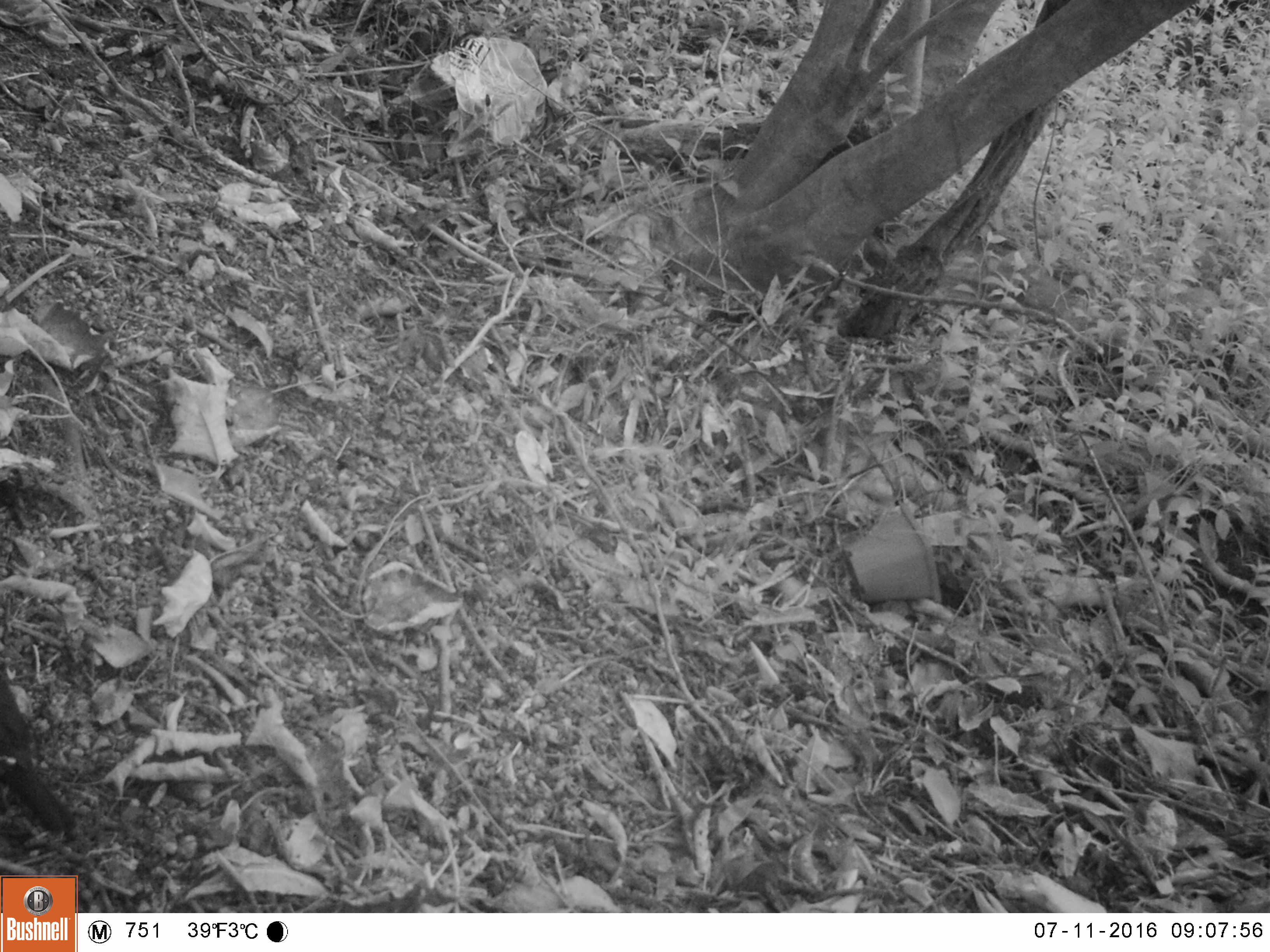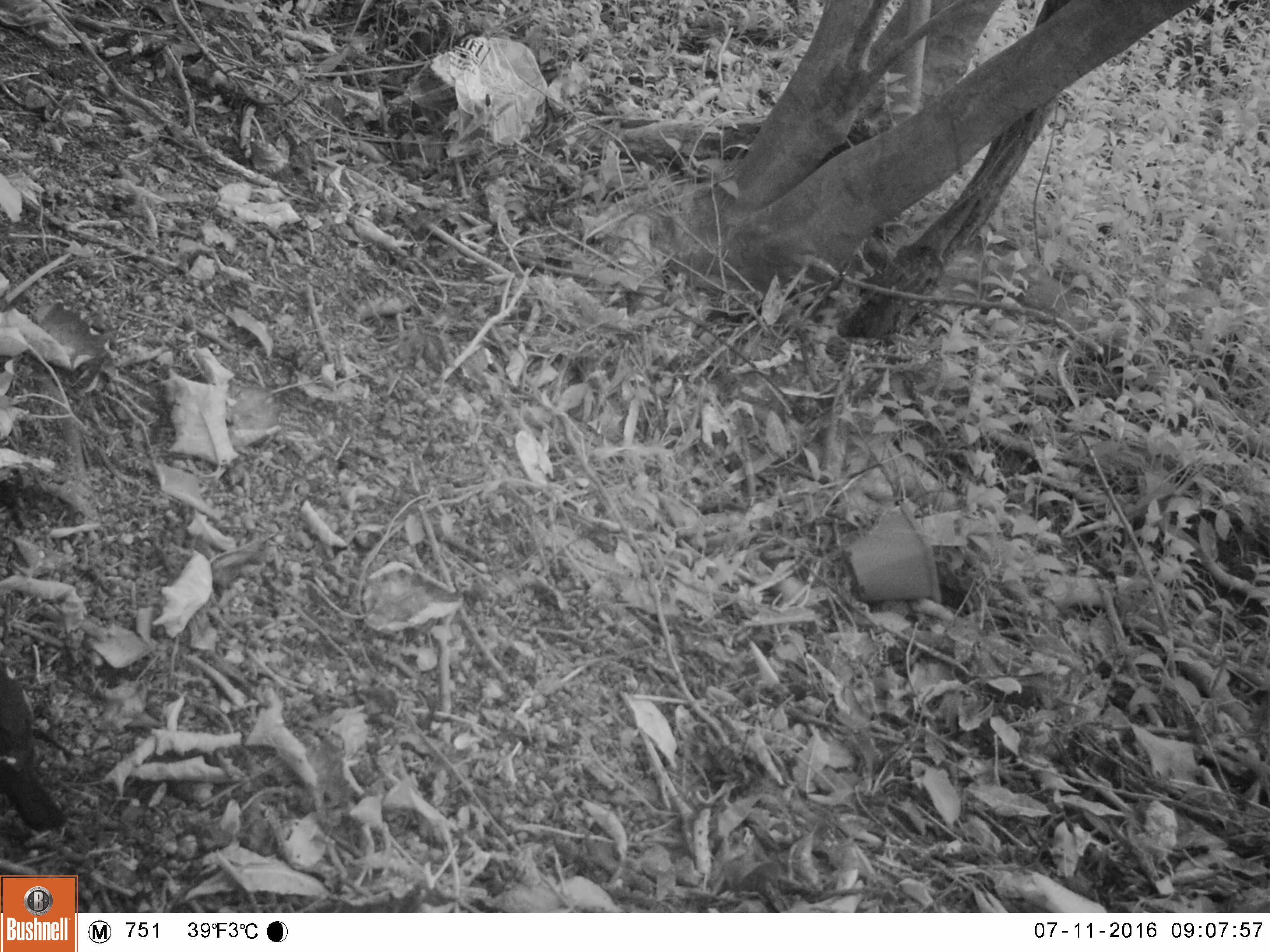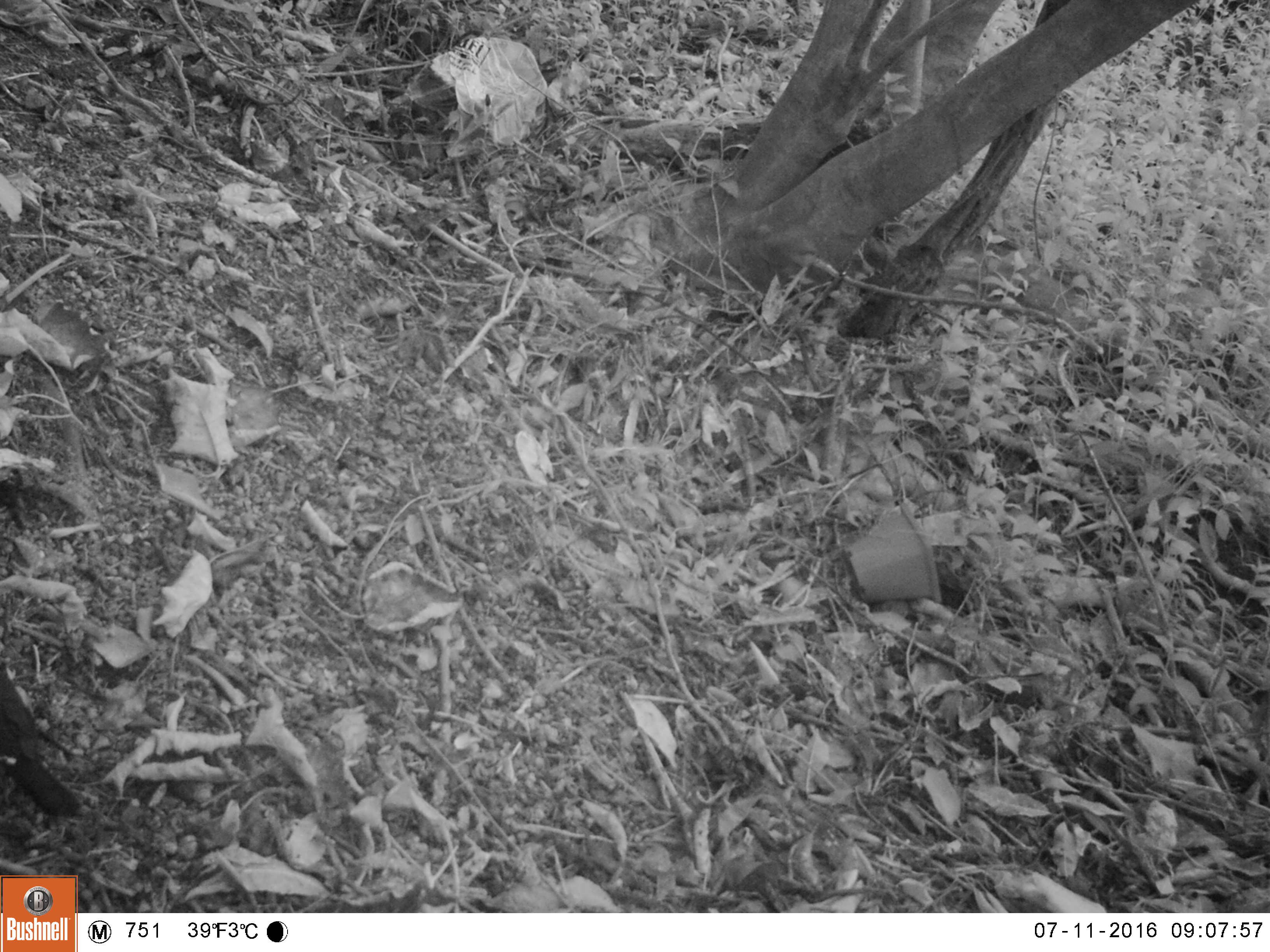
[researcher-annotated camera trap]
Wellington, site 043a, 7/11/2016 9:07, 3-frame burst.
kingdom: Animalia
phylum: Chordata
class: Aves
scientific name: Aves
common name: bird